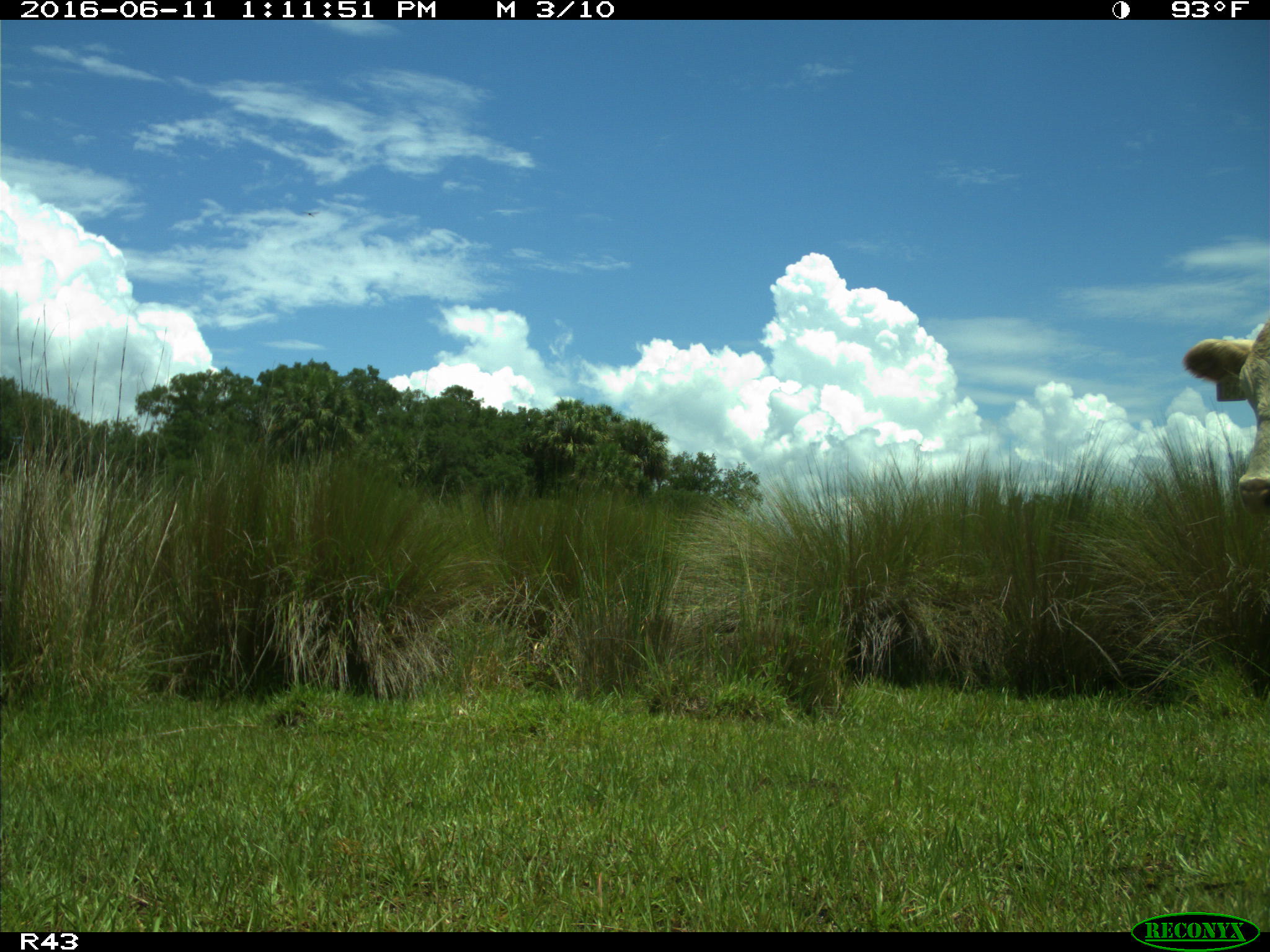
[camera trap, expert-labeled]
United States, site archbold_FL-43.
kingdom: Animalia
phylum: Chordata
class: Mammalia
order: Artiodactyla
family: Bovidae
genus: Bos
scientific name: Bos taurus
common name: domestic cow